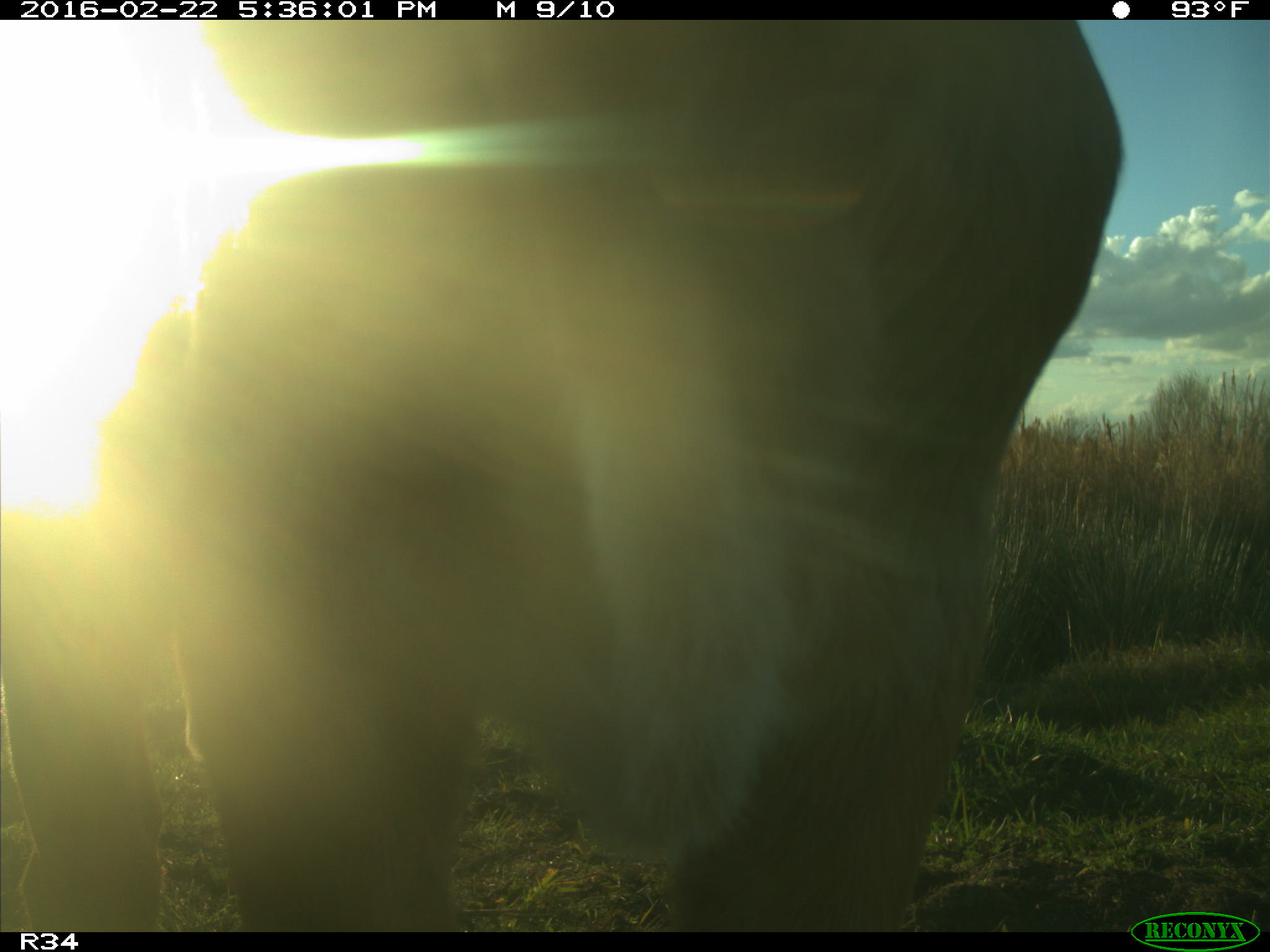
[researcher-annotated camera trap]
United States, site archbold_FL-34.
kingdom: Animalia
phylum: Chordata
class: Mammalia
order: Artiodactyla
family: Bovidae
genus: Bos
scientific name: Bos taurus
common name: domestic cow